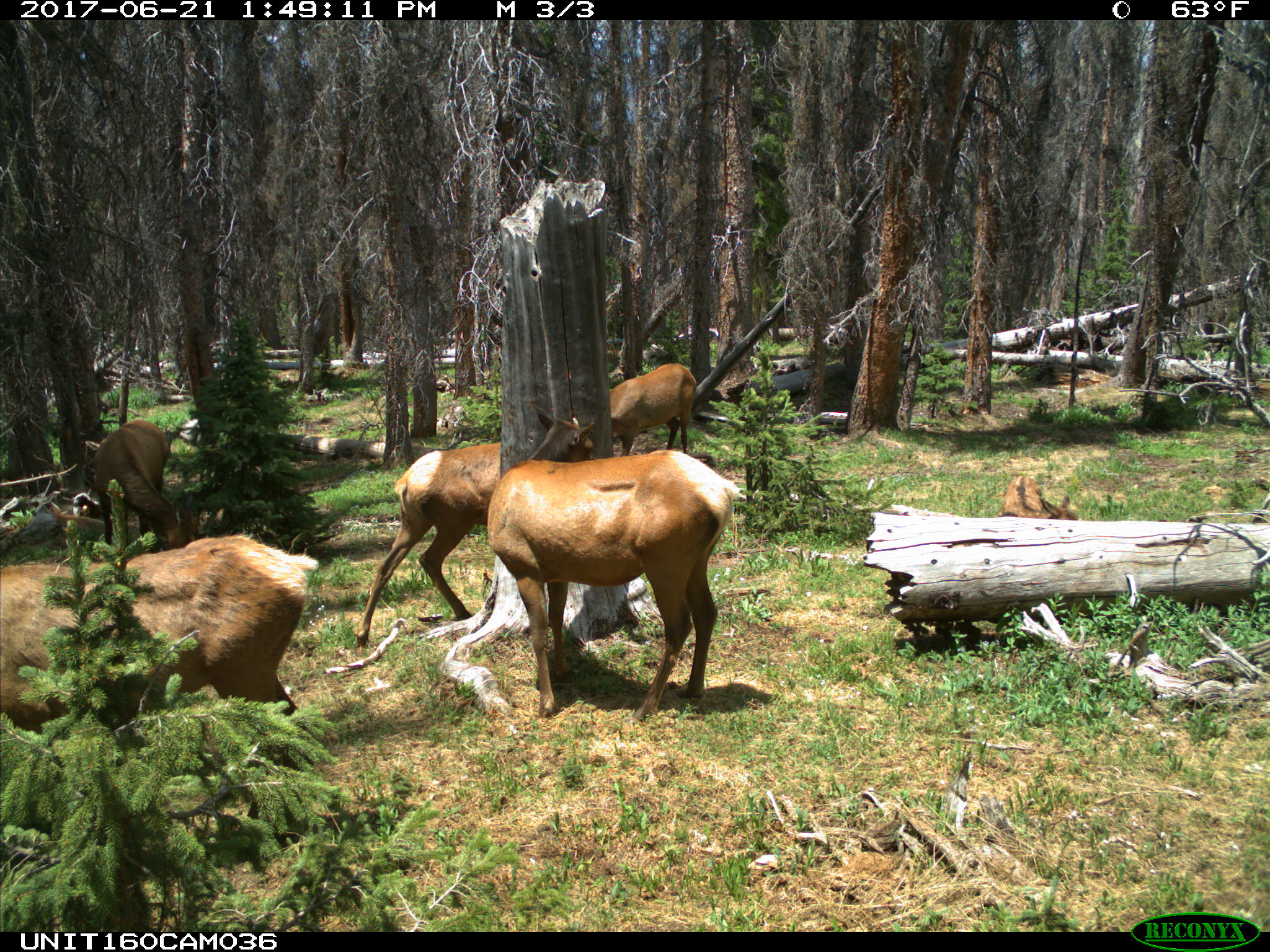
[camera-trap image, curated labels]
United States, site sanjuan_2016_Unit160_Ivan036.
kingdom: Animalia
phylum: Chordata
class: Mammalia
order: Artiodactyla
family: Cervidae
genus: Cervus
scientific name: Cervus elaphus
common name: red deer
Cervus elaphus (red deer).